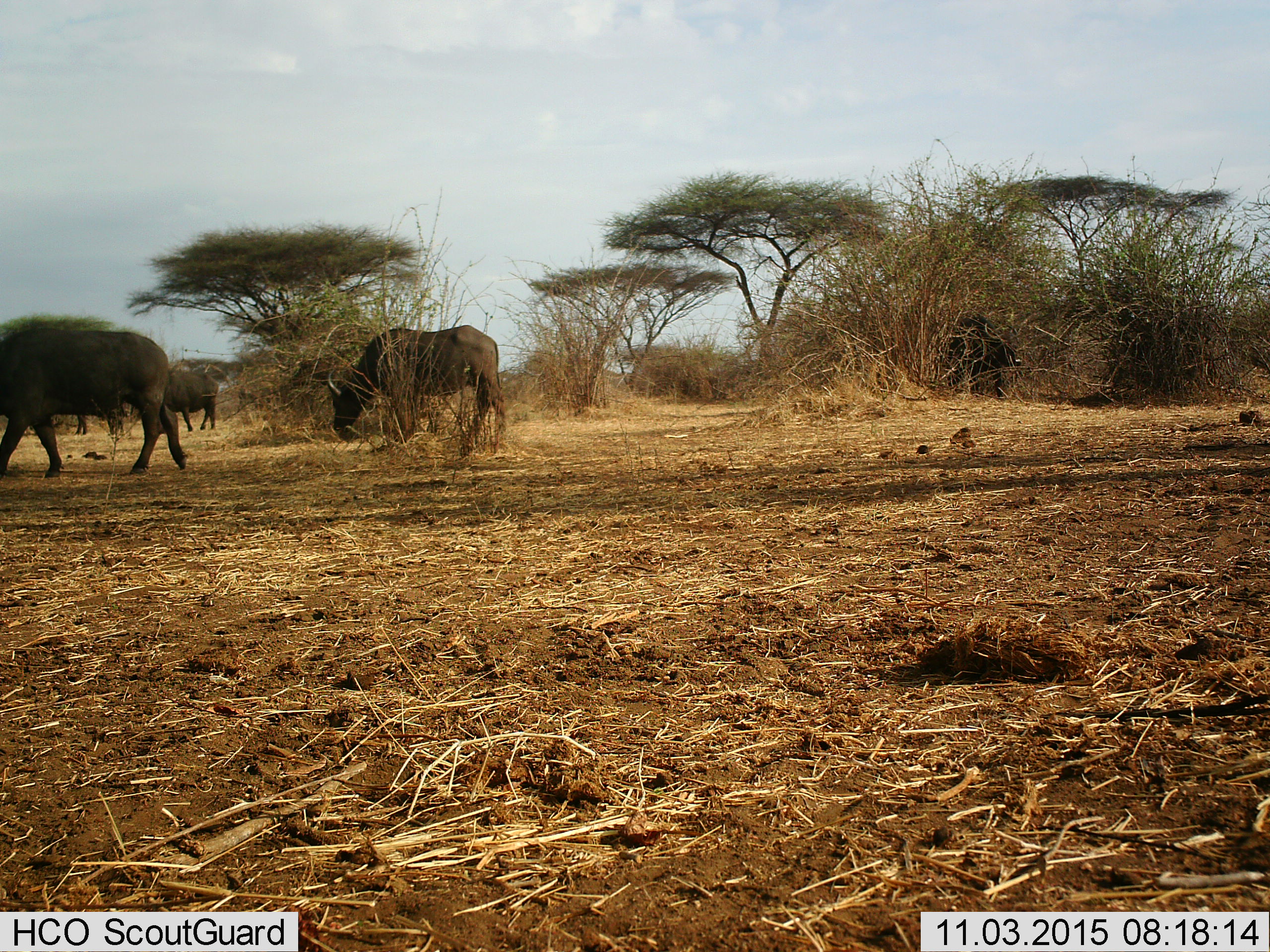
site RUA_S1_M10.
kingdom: Animalia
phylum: Chordata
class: Mammalia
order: Artiodactyla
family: Bovidae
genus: Syncerus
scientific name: Syncerus caffer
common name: african buffalo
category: buffalo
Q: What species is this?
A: Buffalo (african buffalo) (Syncerus caffer).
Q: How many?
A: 4.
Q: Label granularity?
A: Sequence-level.